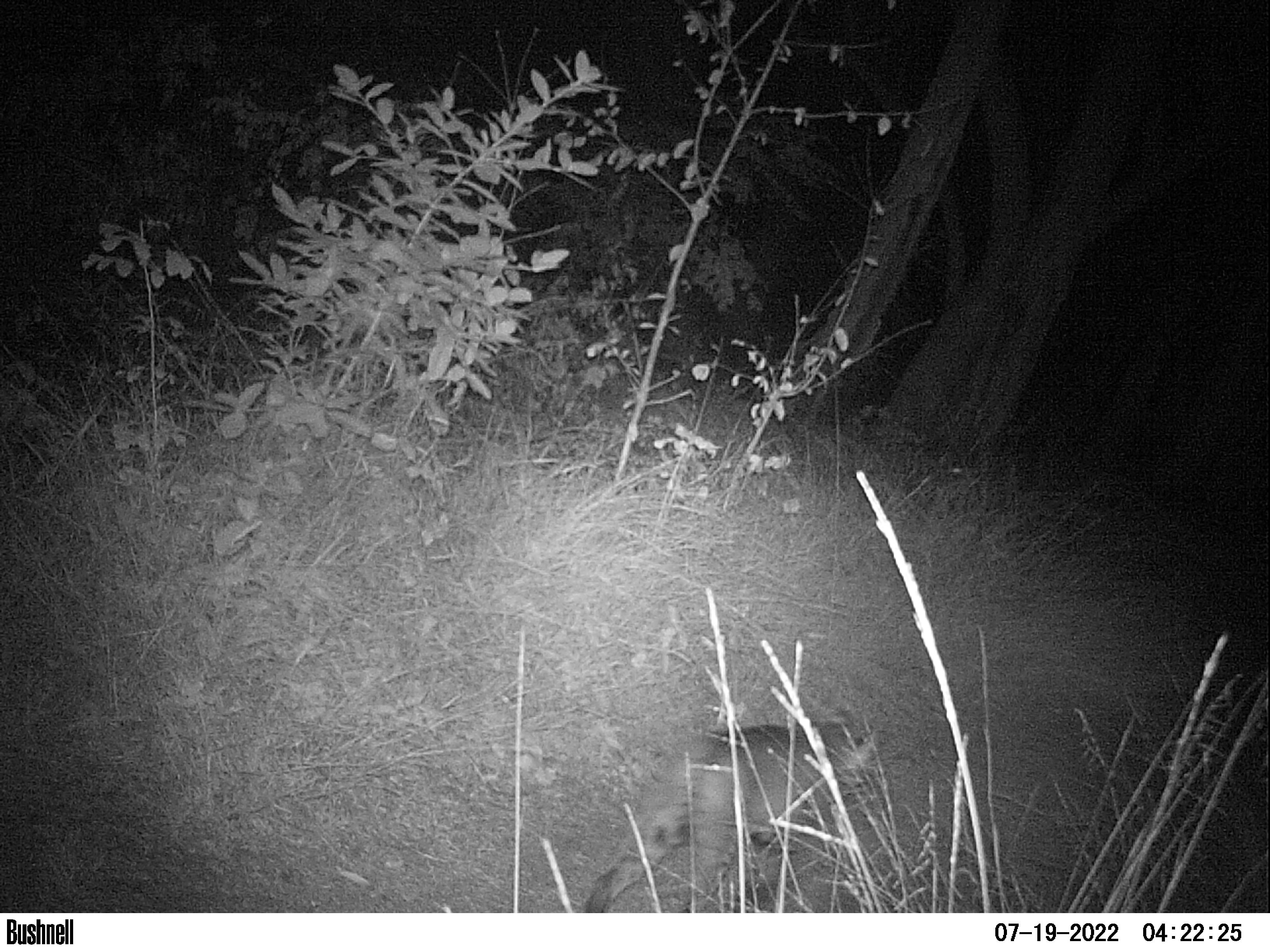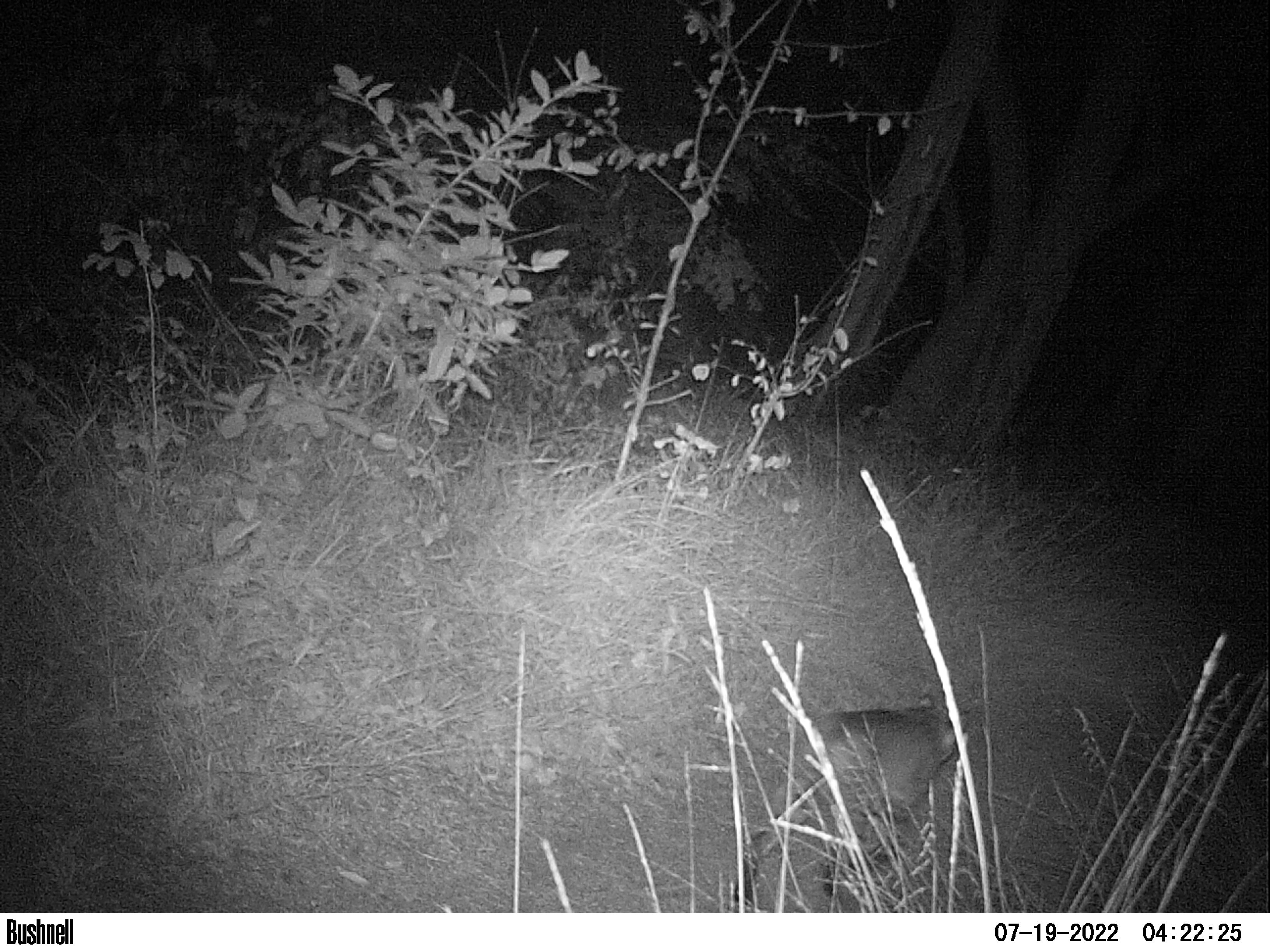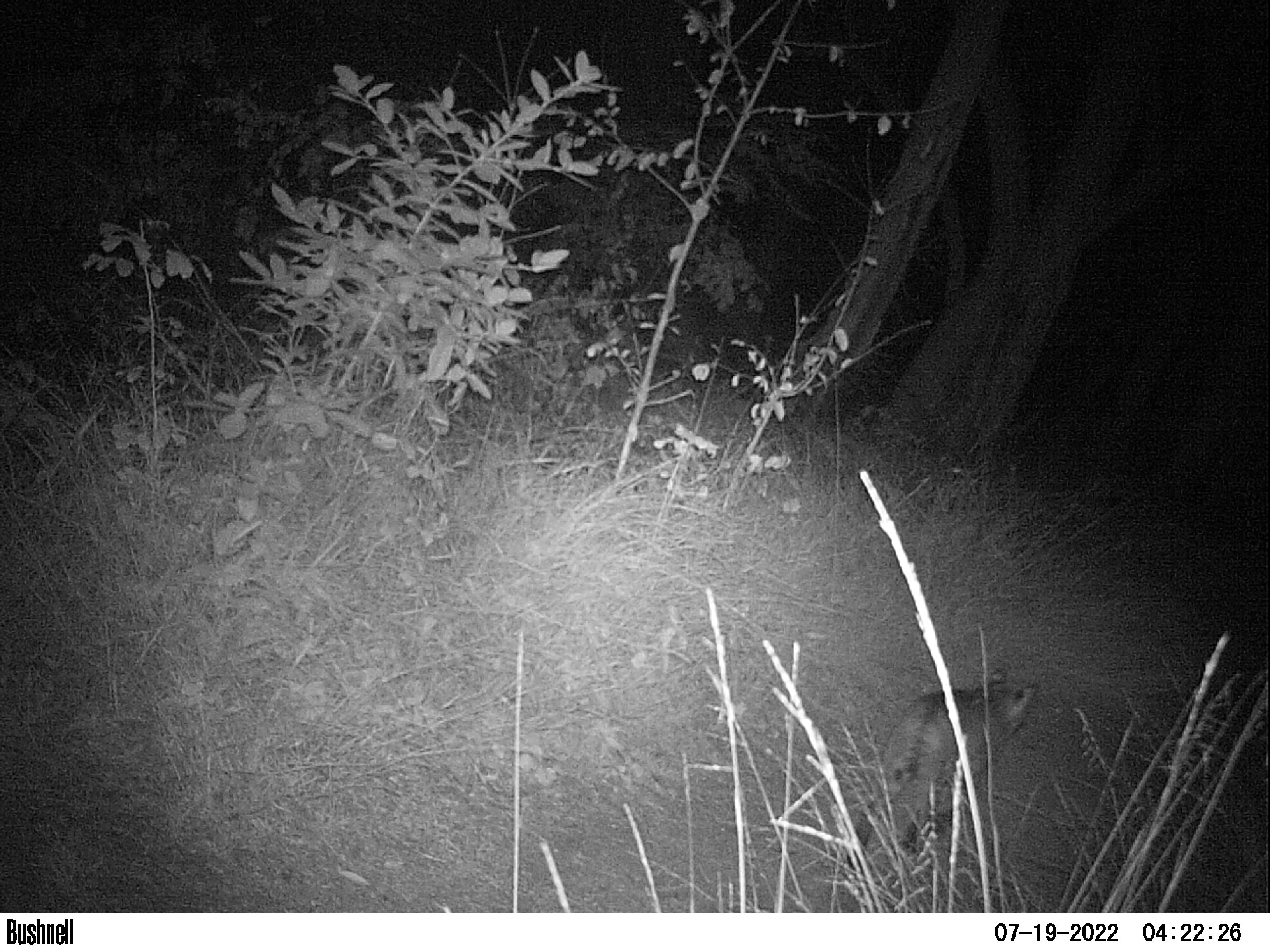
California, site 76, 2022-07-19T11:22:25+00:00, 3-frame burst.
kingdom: Animalia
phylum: Chordata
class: Mammalia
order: Carnivora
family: Felidae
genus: Lynx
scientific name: Lynx rufus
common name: bobcat